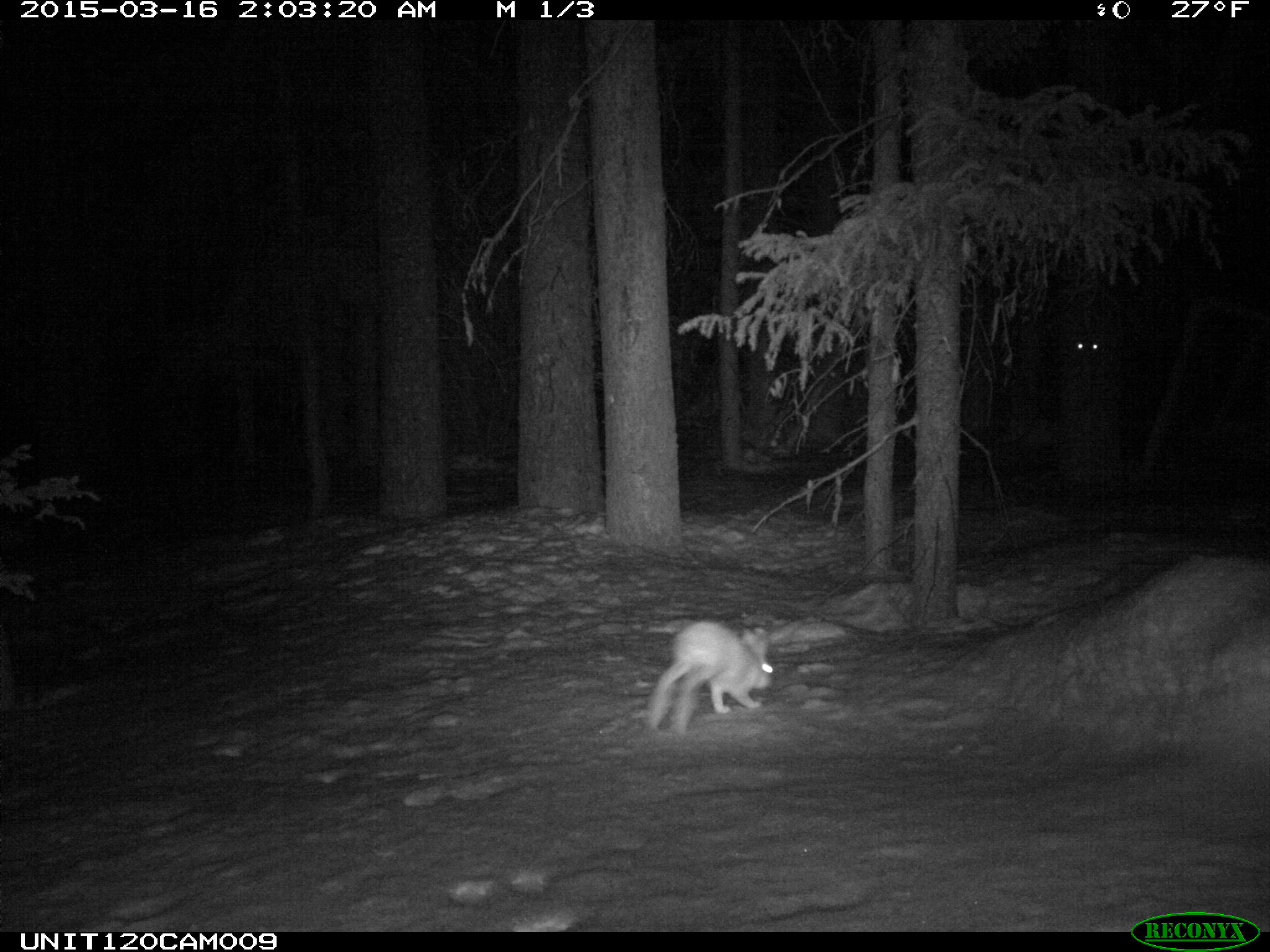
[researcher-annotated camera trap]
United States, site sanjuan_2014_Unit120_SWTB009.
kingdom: Animalia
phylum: Chordata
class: Mammalia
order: Lagomorpha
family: Leporidae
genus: Lepus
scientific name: Lepus americanus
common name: snowshoe hare